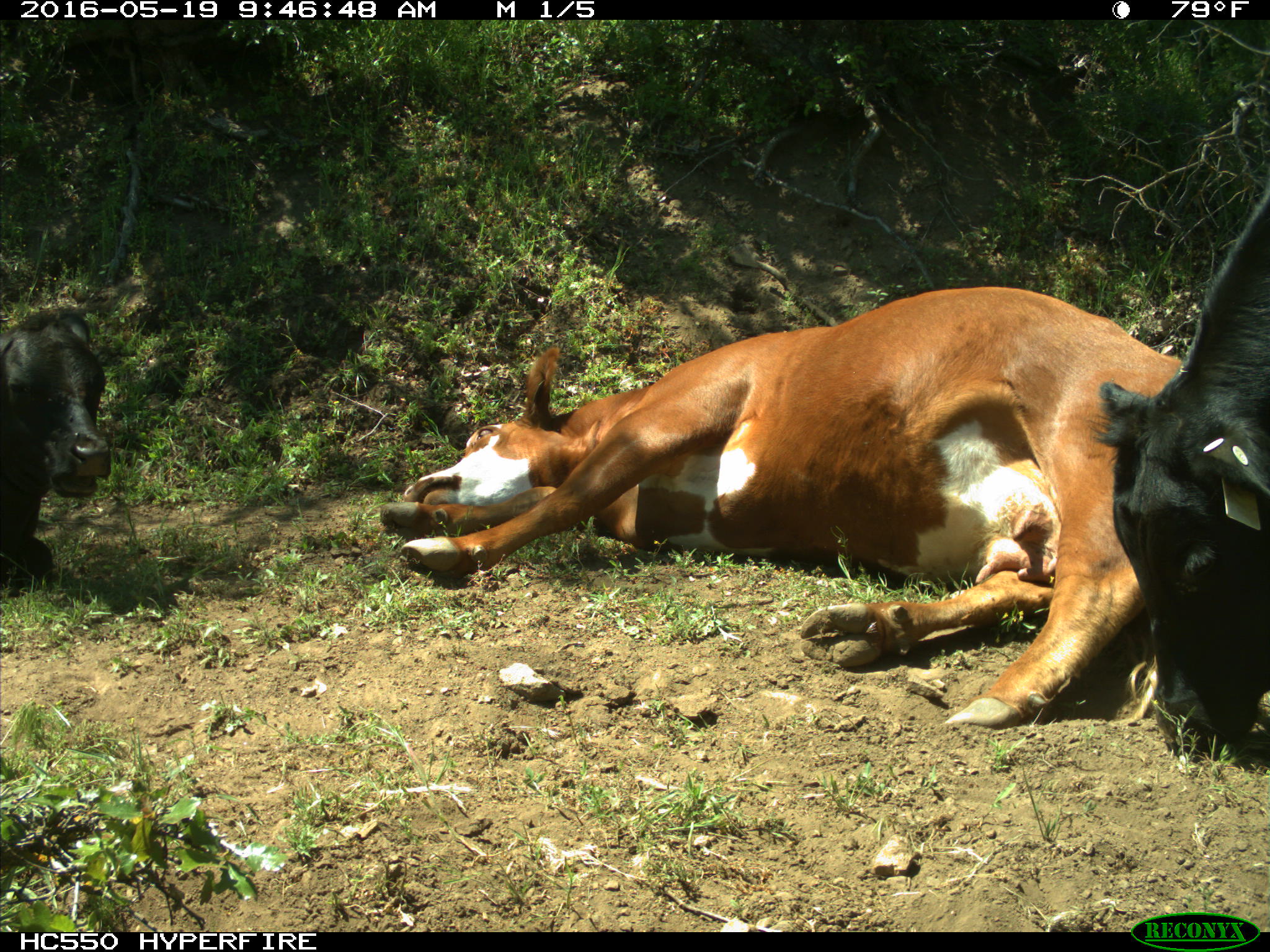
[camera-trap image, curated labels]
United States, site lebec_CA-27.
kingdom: Animalia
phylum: Chordata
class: Mammalia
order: Artiodactyla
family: Bovidae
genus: Bos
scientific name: Bos taurus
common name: domestic cow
Bos taurus (domestic cow).